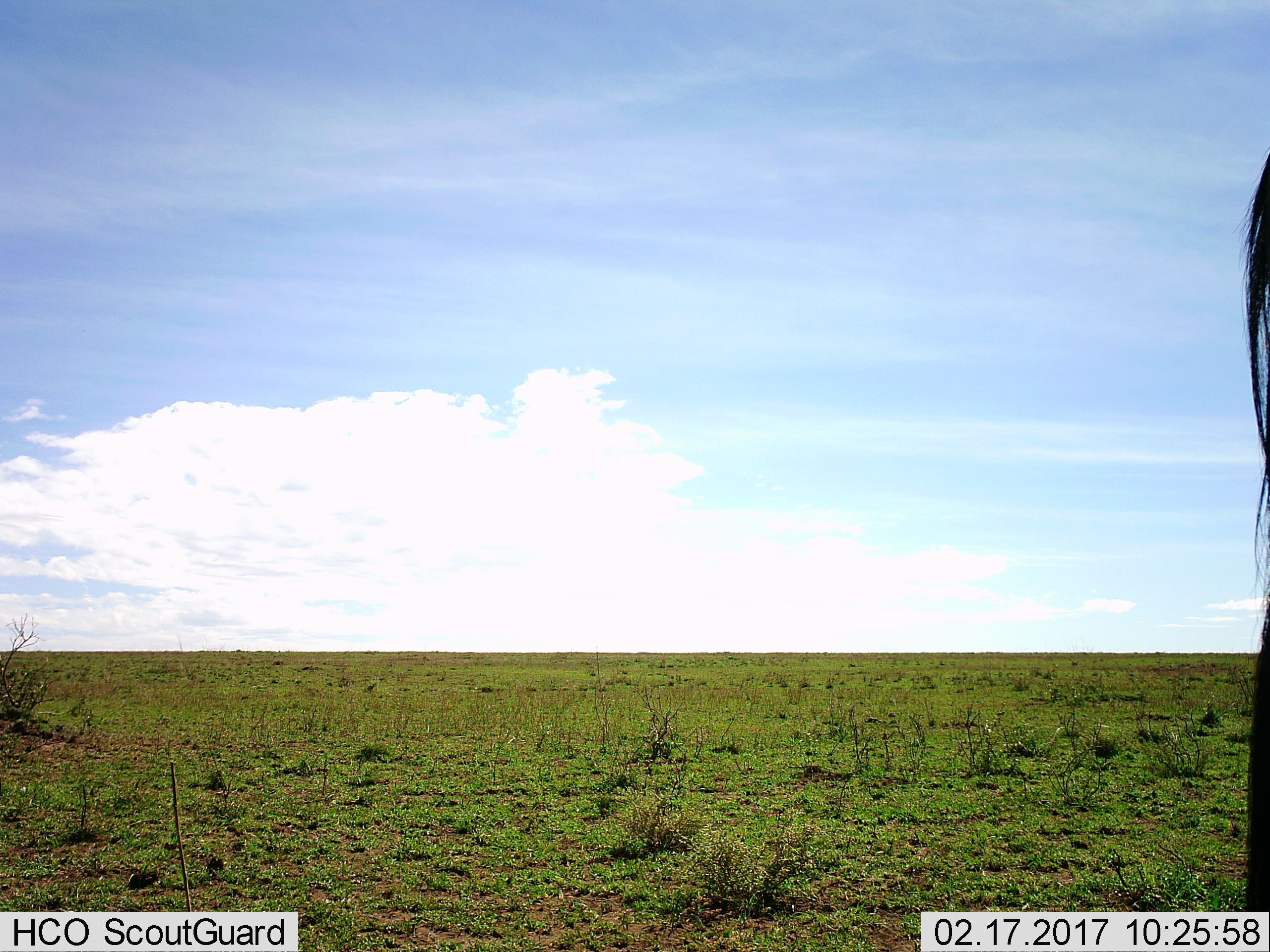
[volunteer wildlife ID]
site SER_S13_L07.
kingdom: Animalia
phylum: Chordata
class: Mammalia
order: Artiodactyla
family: Bovidae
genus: Connochaetes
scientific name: Connochaetes taurinus taurinus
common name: blue wildebeest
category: wildebeestblue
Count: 1.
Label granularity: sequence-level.